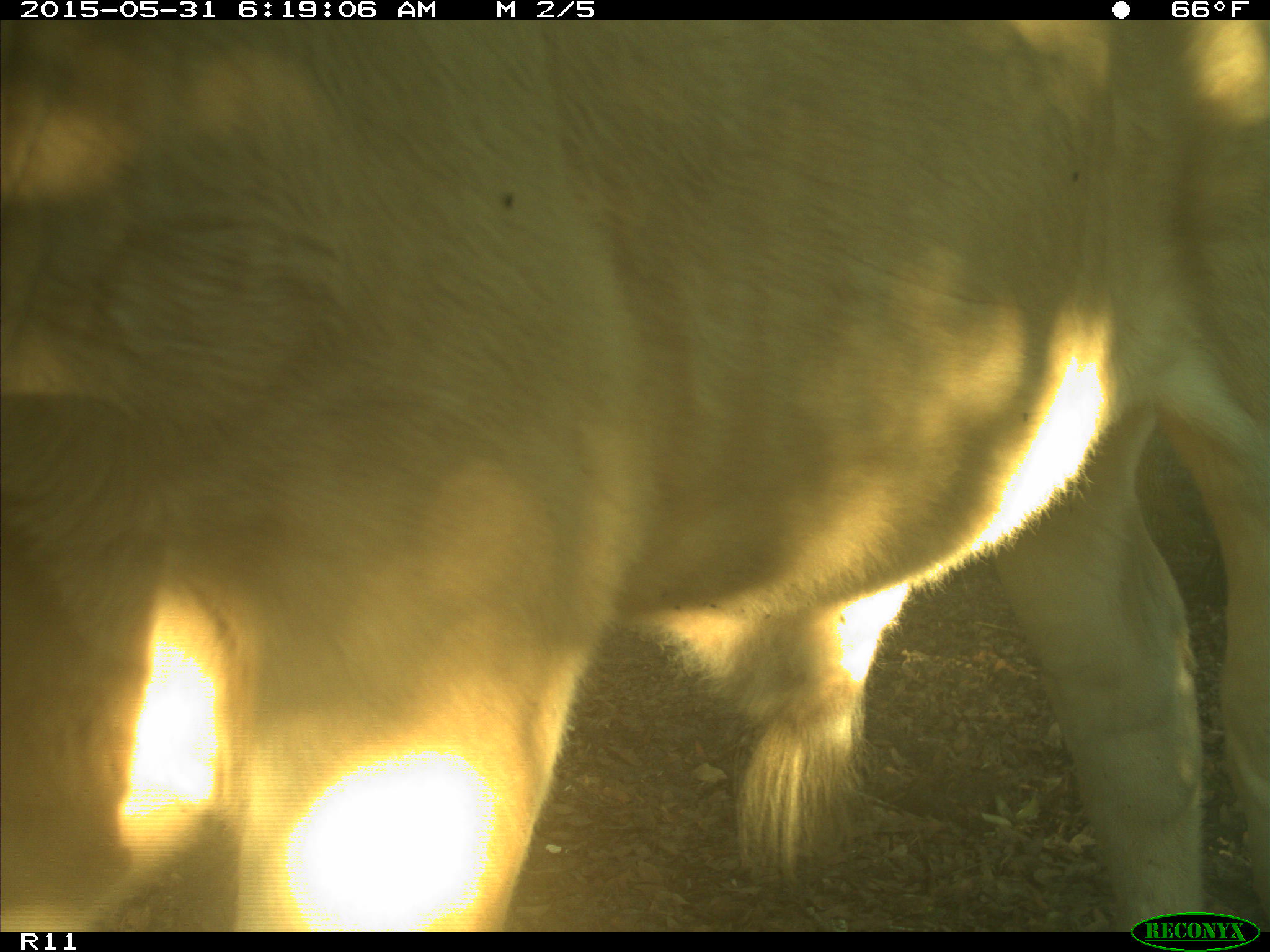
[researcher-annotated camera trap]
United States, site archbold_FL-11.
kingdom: Animalia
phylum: Chordata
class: Mammalia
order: Artiodactyla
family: Bovidae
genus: Bos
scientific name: Bos taurus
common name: domestic cow